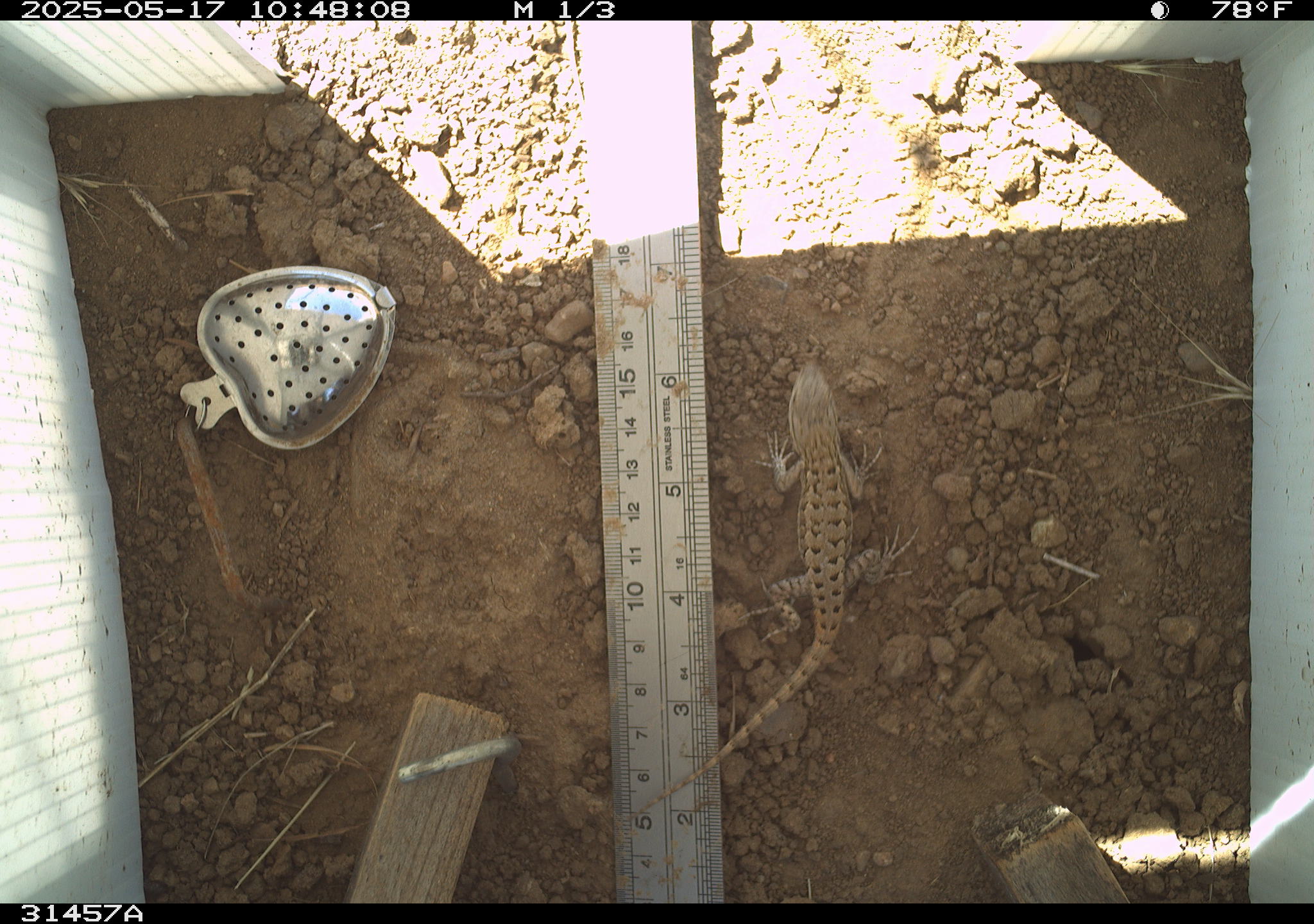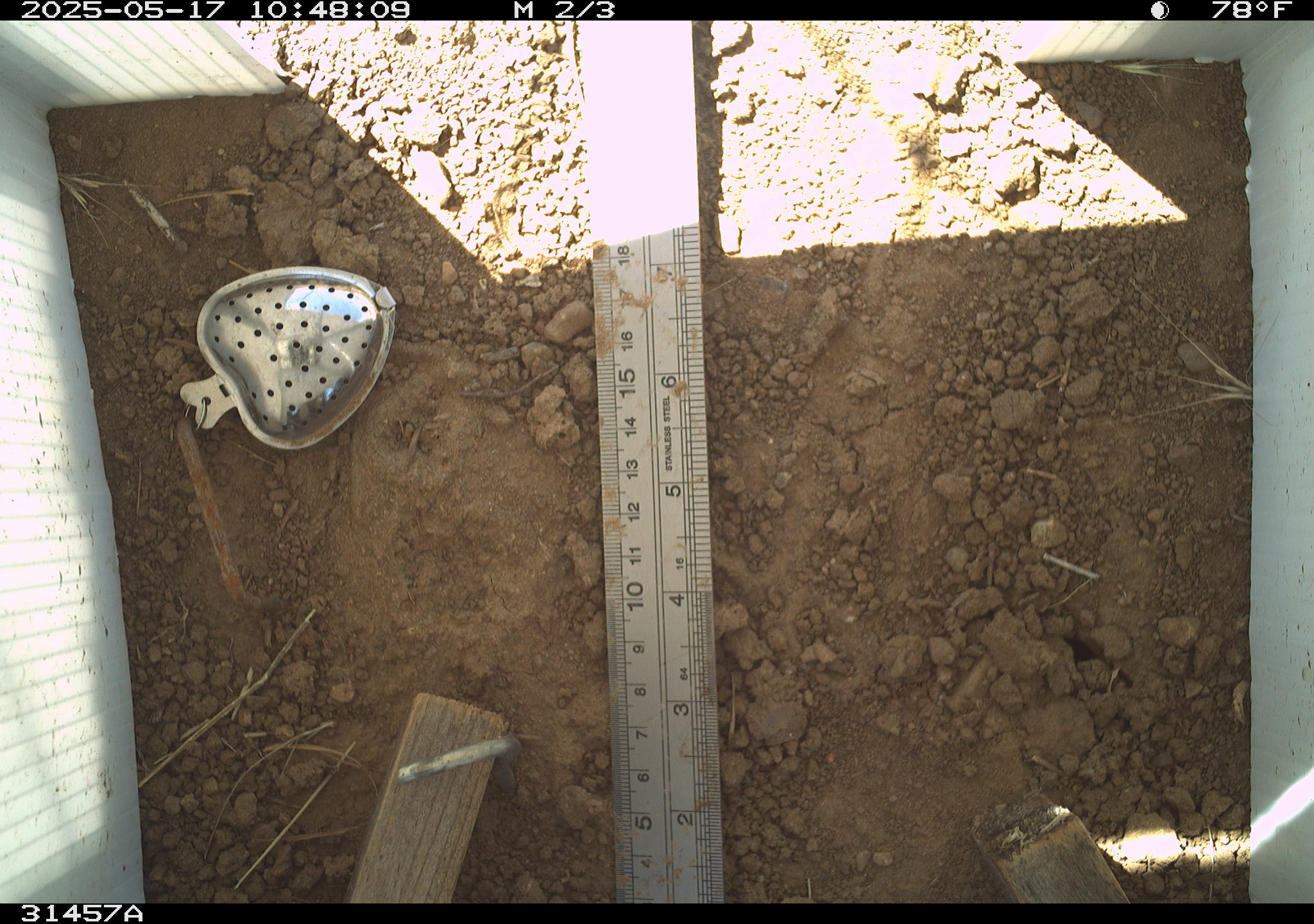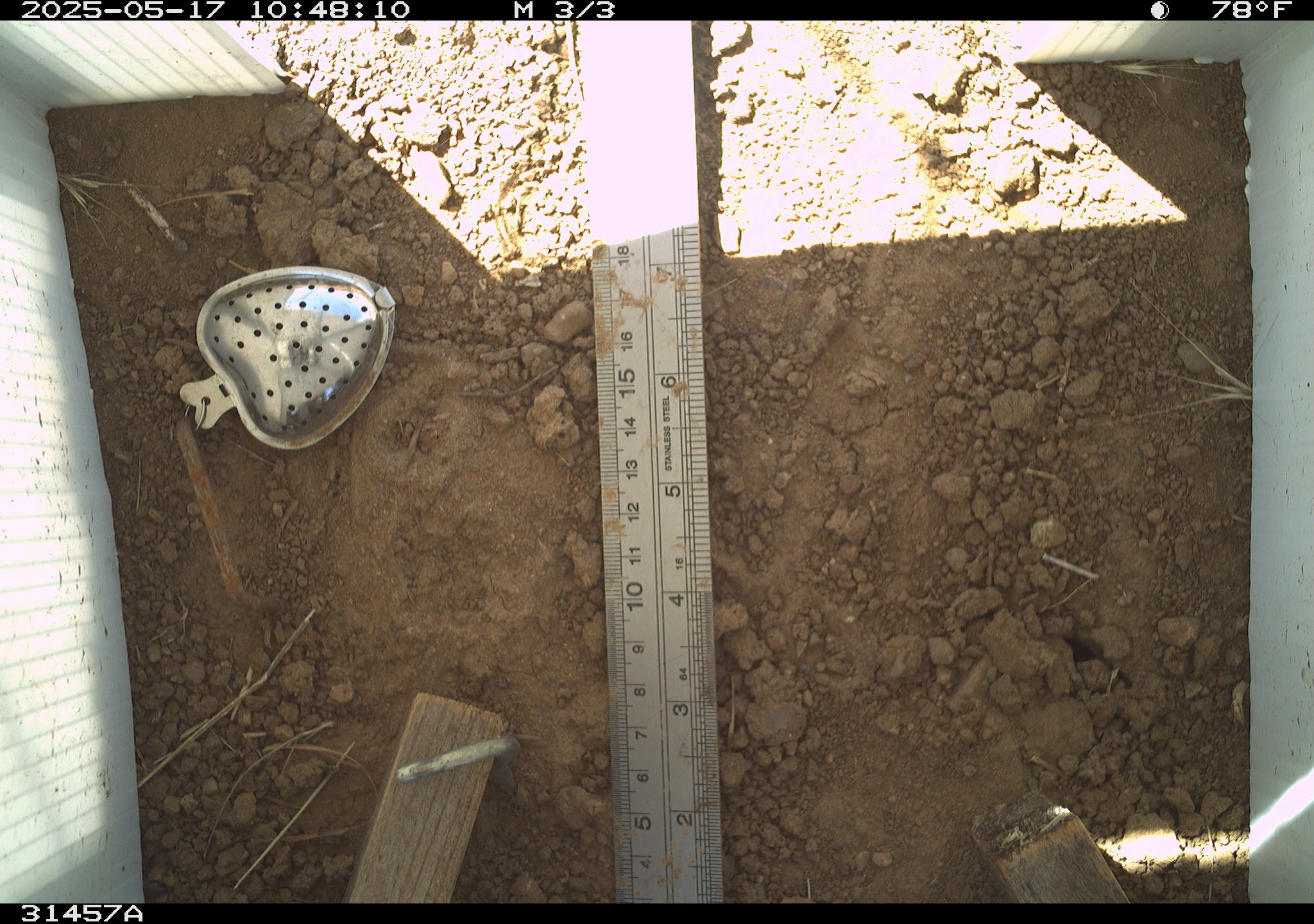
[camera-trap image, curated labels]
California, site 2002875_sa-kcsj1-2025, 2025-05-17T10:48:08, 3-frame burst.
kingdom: Animalia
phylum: Chordata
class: Reptilia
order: Squamata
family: Phrynosomatidae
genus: Sceloporus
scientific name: Sceloporus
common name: spiny lizards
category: sceloporus species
Sceloporus species (spiny lizards) (Sceloporus).